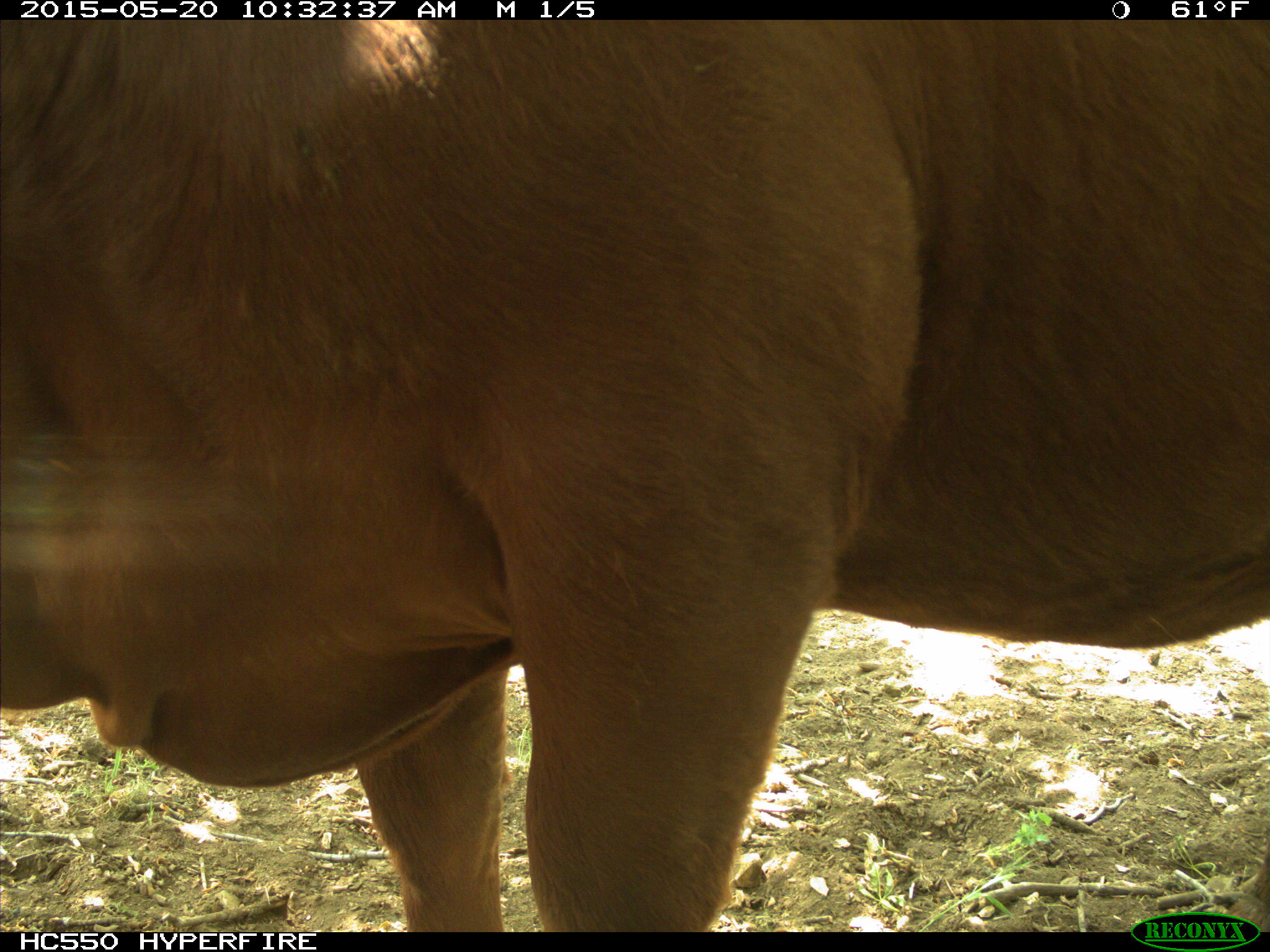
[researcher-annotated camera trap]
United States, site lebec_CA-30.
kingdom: Animalia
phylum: Chordata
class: Mammalia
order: Artiodactyla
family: Bovidae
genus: Bos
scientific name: Bos taurus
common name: domestic cow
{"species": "Bos taurus (domestic cow)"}